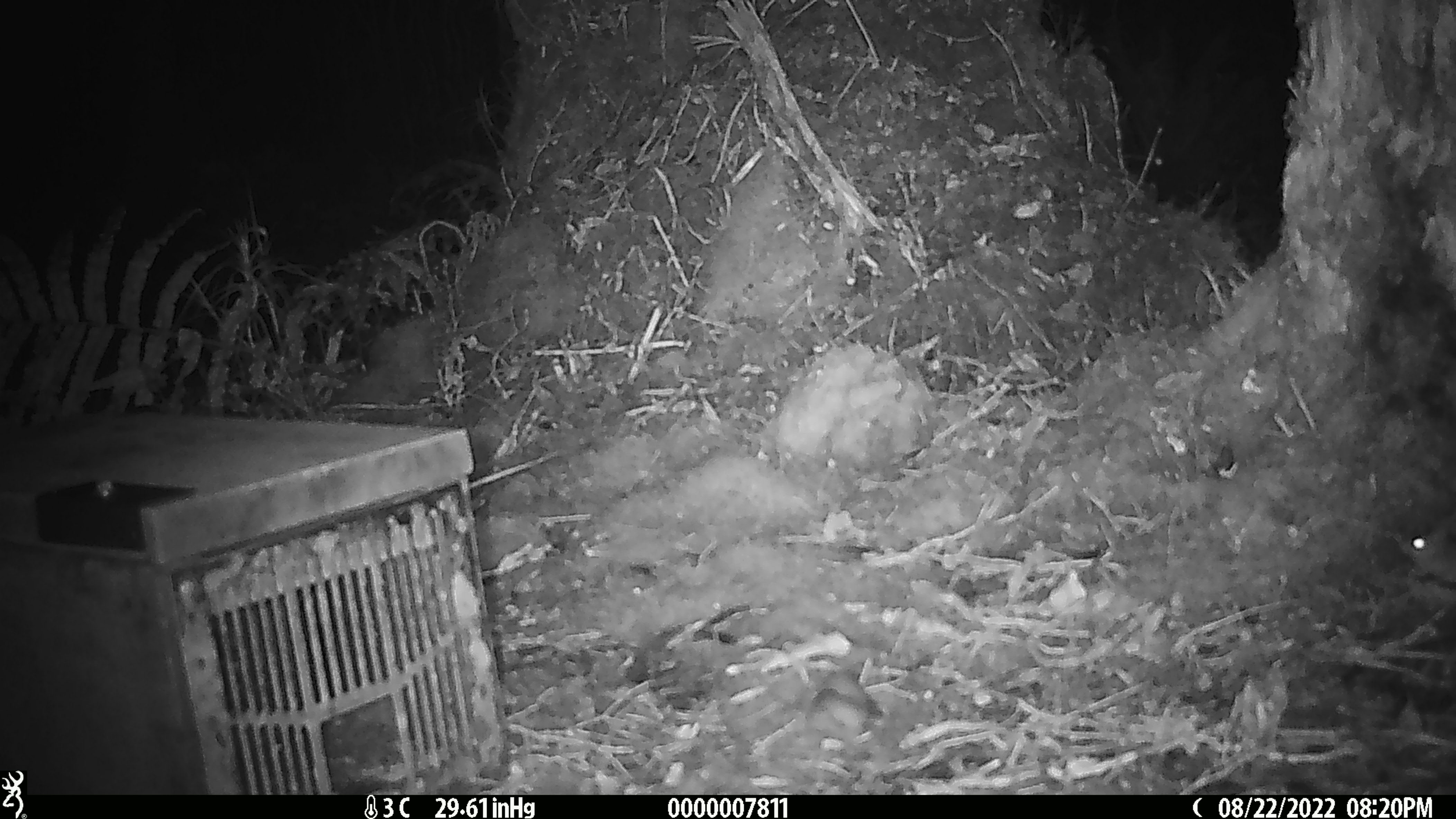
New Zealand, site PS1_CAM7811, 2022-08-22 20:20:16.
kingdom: Animalia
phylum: Chordata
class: Mammalia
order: Rodentia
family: Muridae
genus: Mus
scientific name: Mus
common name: mouse